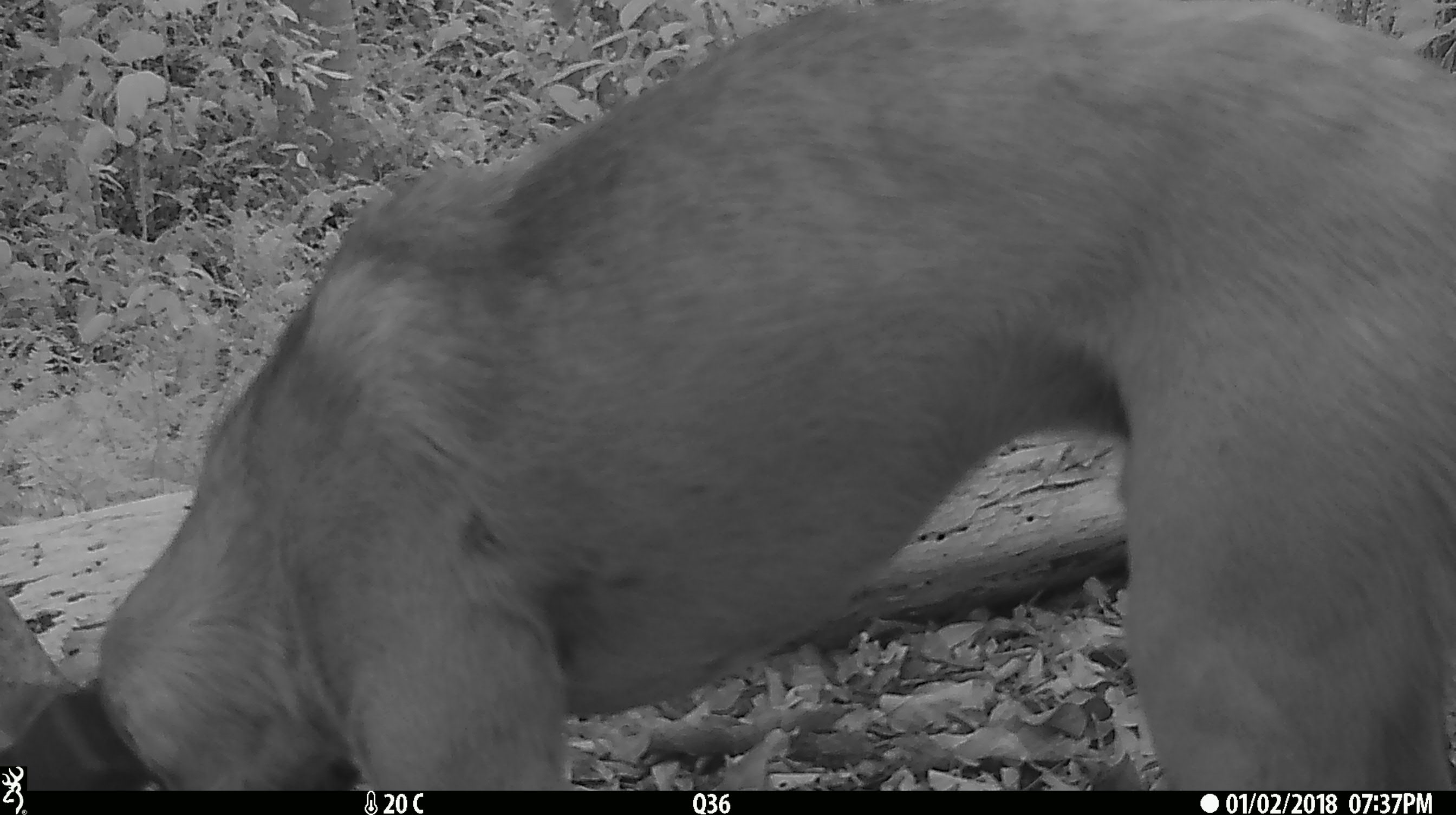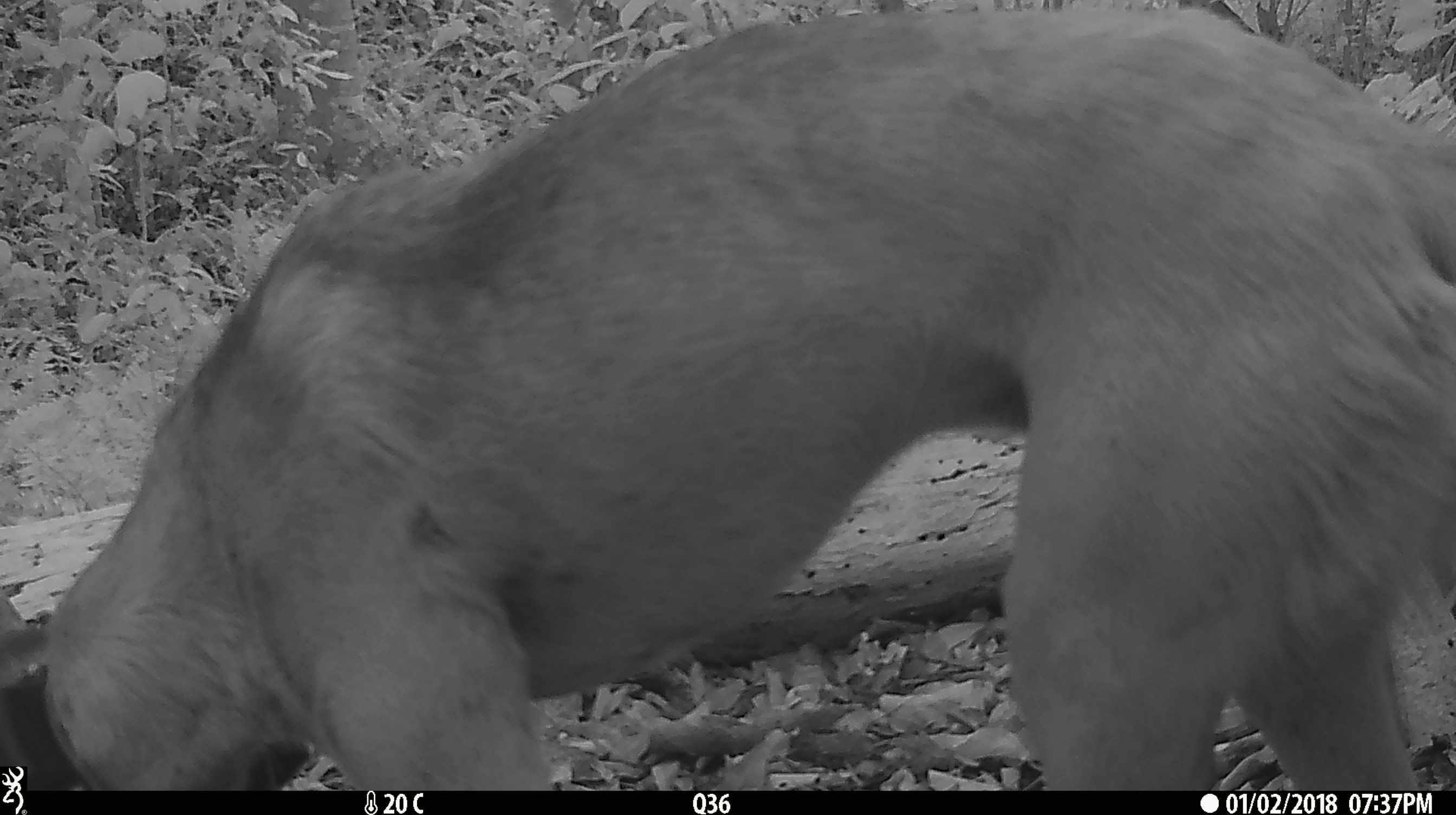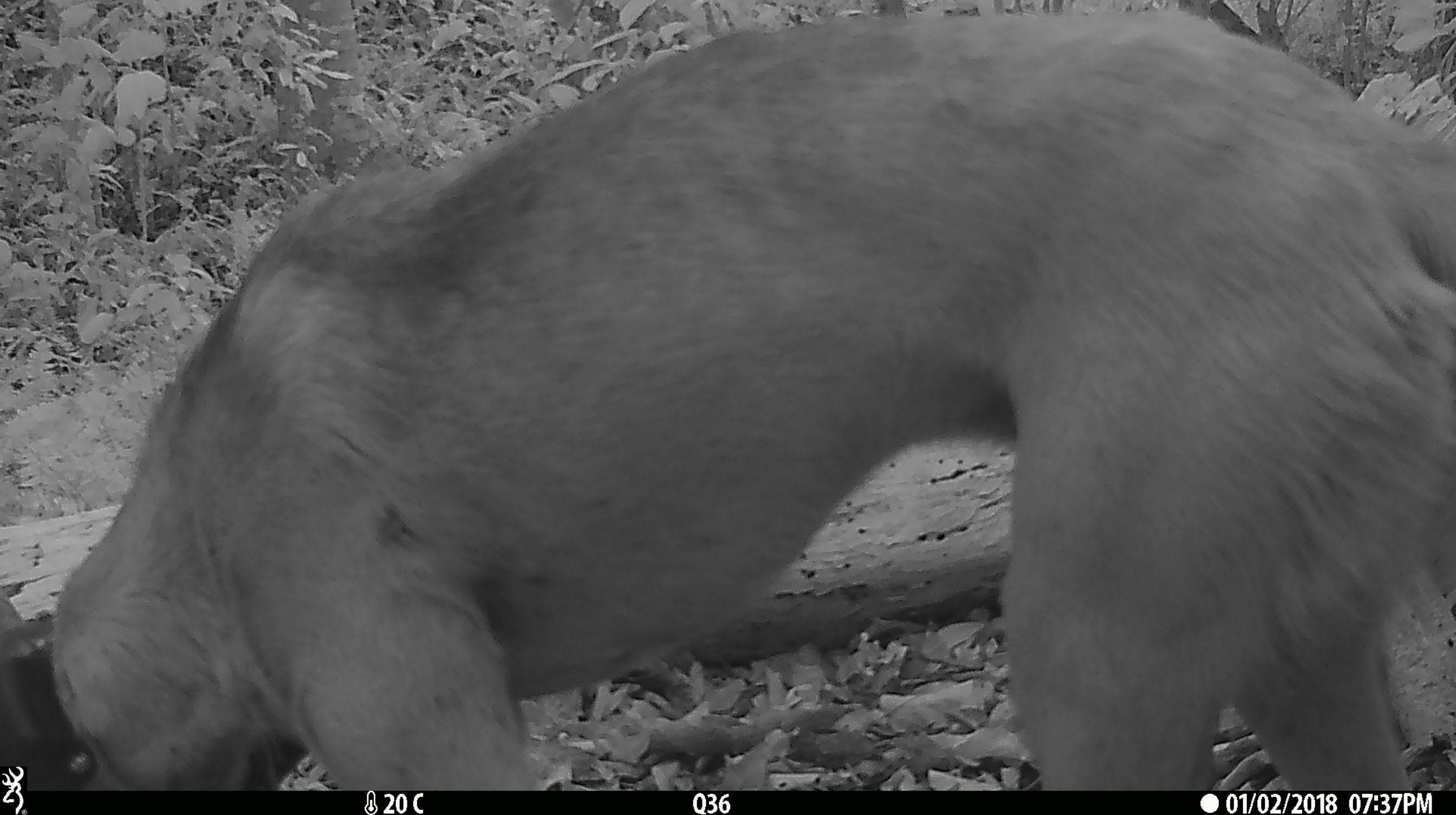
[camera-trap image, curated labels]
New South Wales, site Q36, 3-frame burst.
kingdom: Animalia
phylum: Chordata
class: Mammalia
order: Carnivora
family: Canidae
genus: Canis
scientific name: Canis familiaris dingo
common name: dingo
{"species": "dingo (Canis familiaris dingo)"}